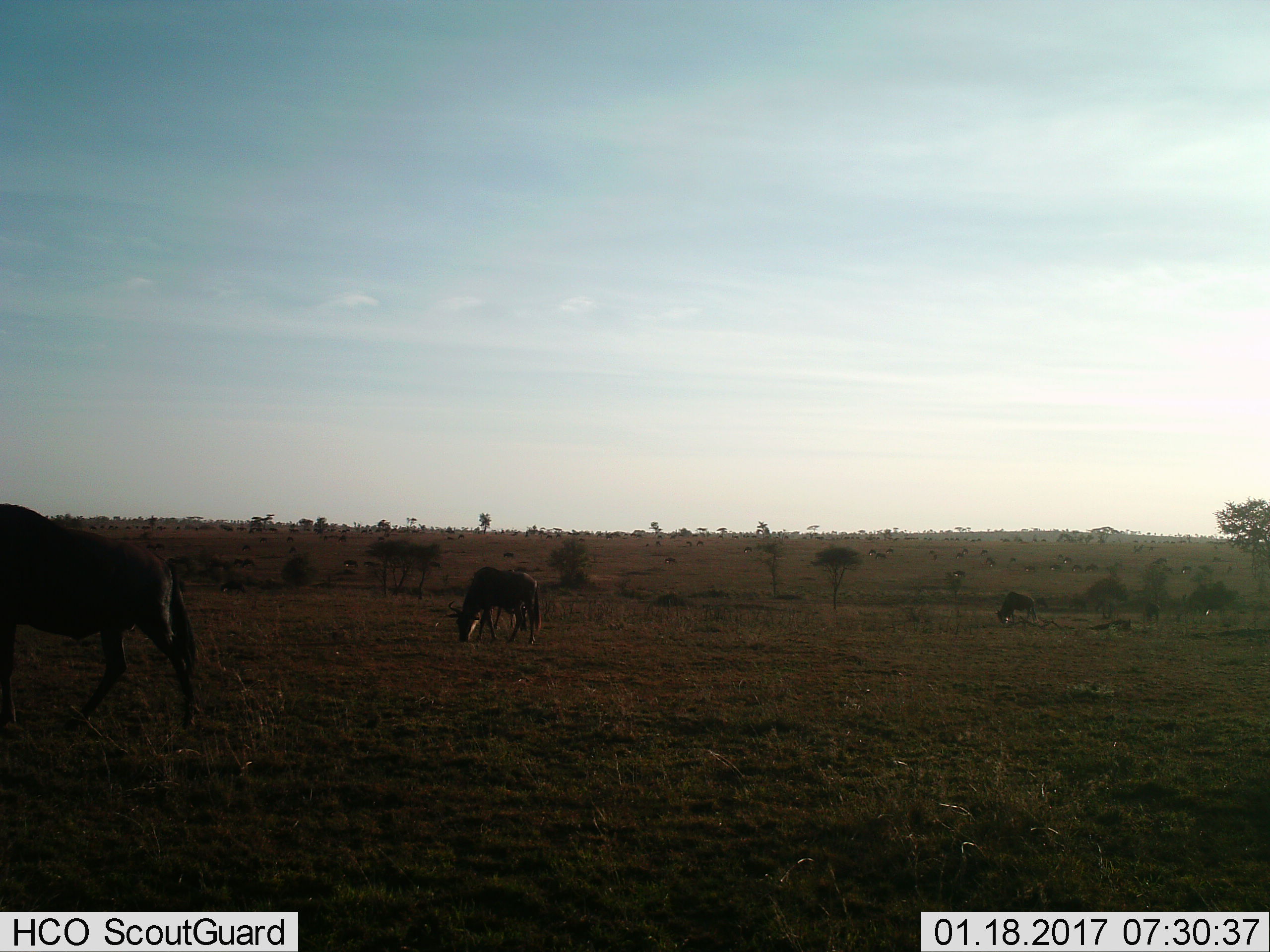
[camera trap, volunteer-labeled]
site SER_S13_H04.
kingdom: Animalia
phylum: Chordata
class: Mammalia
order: Artiodactyla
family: Bovidae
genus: Connochaetes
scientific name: Connochaetes taurinus taurinus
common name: blue wildebeest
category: wildebeestblue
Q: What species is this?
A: Wildebeestblue (blue wildebeest) (Connochaetes taurinus taurinus).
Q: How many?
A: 11-50.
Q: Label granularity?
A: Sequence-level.